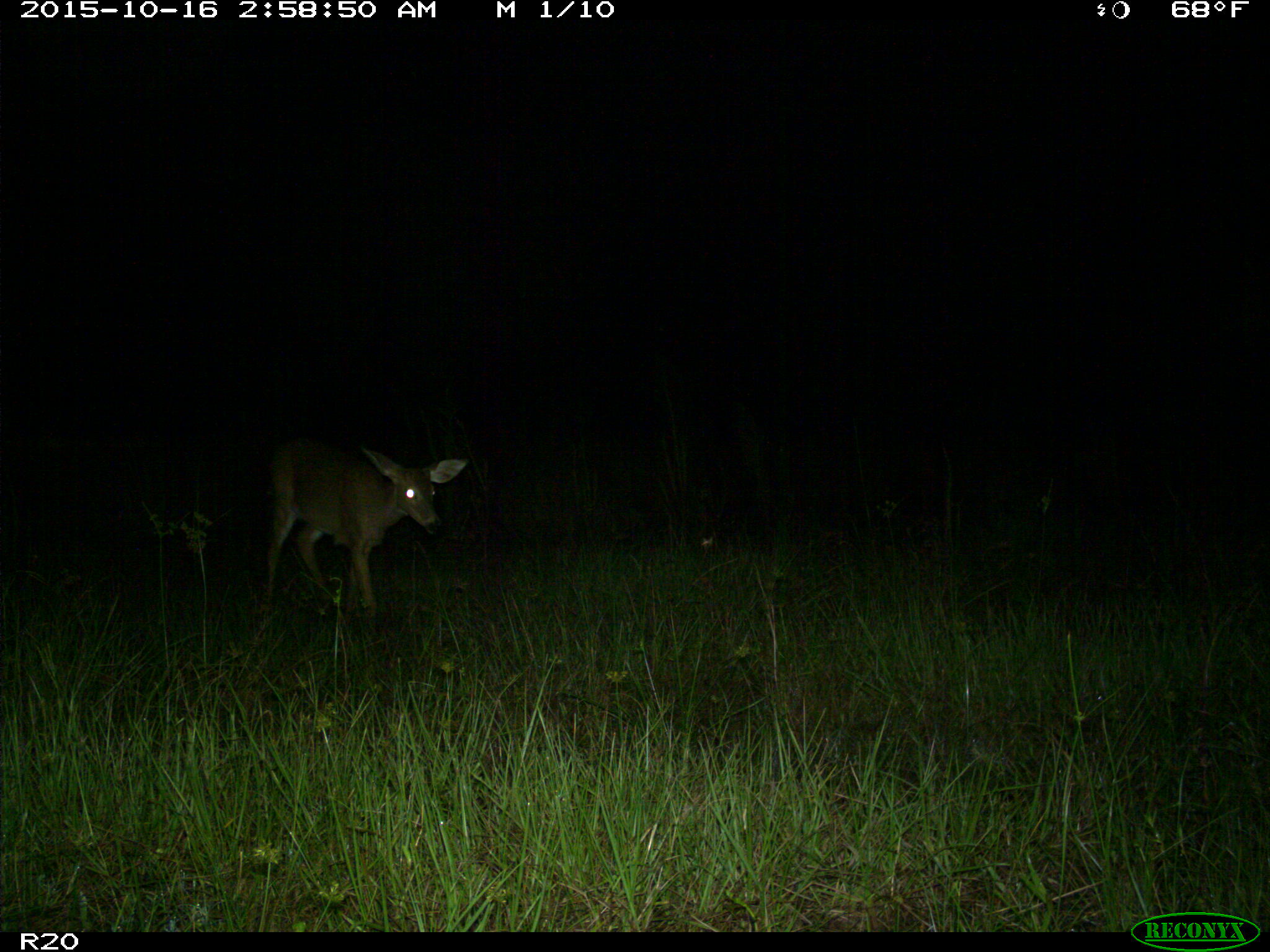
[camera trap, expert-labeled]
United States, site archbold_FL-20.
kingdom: Animalia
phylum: Chordata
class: Mammalia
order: Artiodactyla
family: Cervidae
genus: Odocoileus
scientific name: Odocoileus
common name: deer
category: unidentified deer